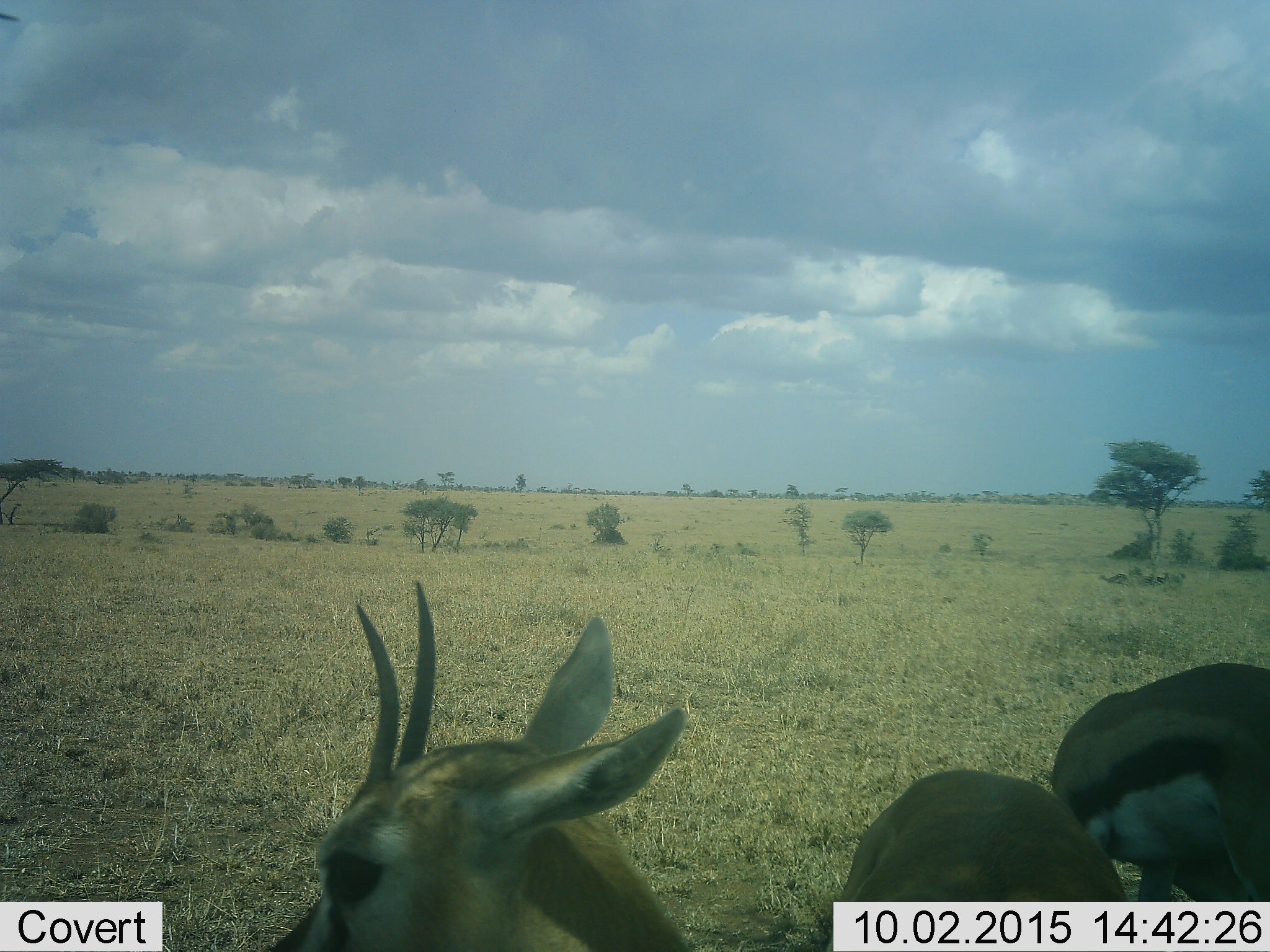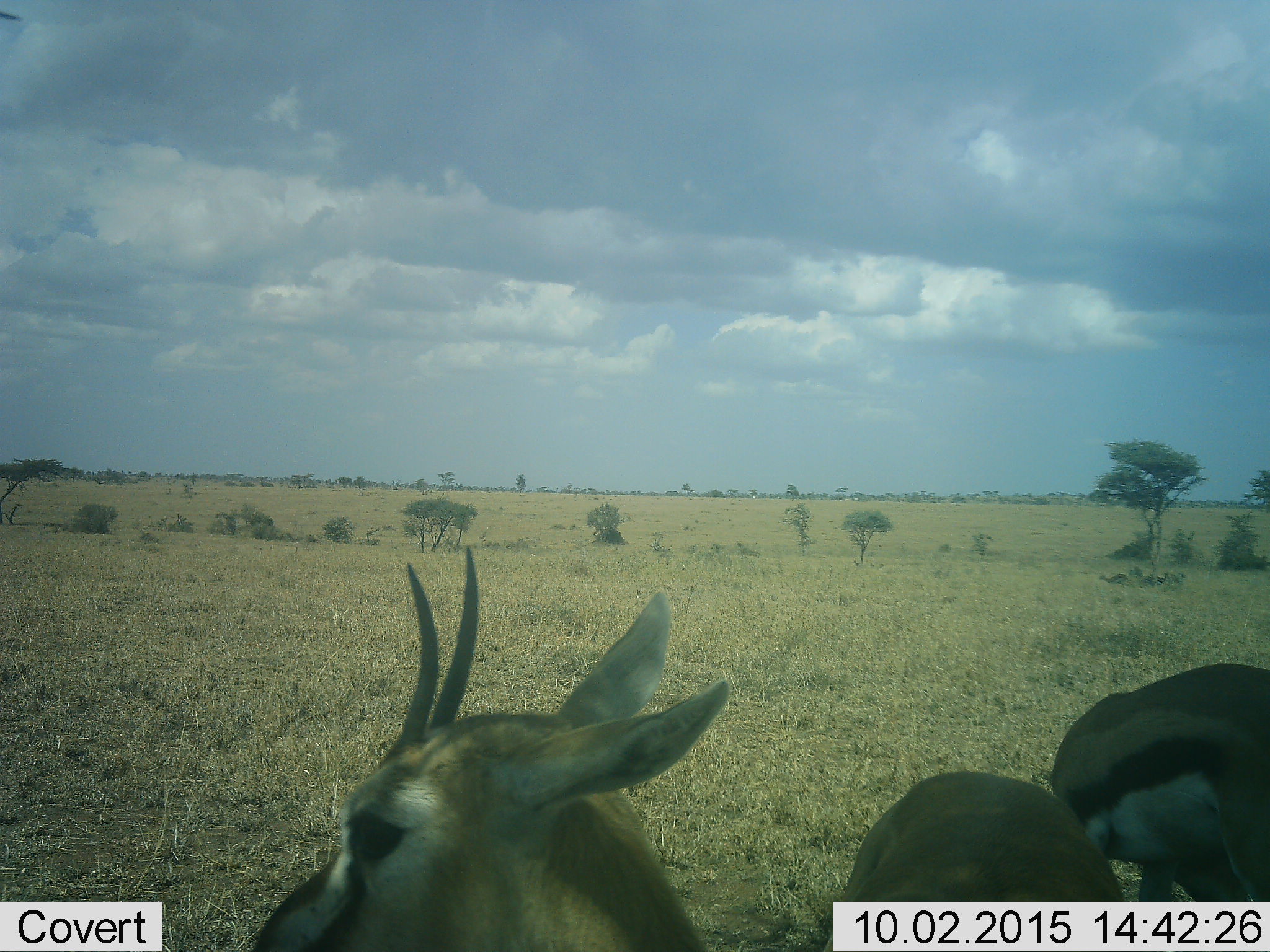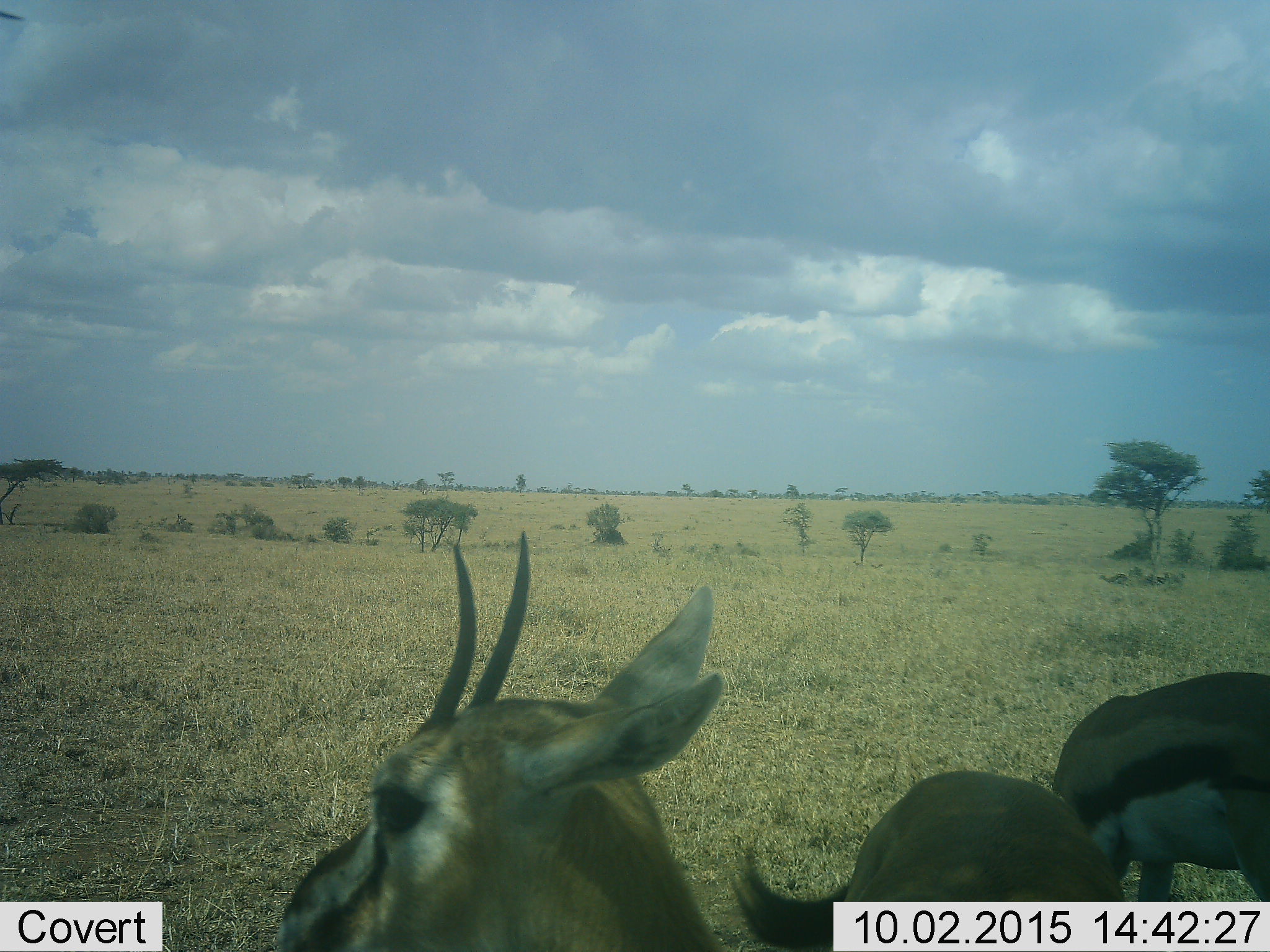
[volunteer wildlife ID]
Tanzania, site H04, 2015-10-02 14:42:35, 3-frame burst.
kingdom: Animalia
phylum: Chordata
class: Mammalia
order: Artiodactyla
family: Bovidae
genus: Eudorcas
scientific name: Eudorcas thomsonii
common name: thomson's gazelle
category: gazellethomsons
Gazellethomsons (thomson's gazelle) (Eudorcas thomsonii), count 2. Behavior (volunteer vote fractions): standing 100%, resting 0%, moving 0%, interacting 0%. Young present (vote fraction): 11%. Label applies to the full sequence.